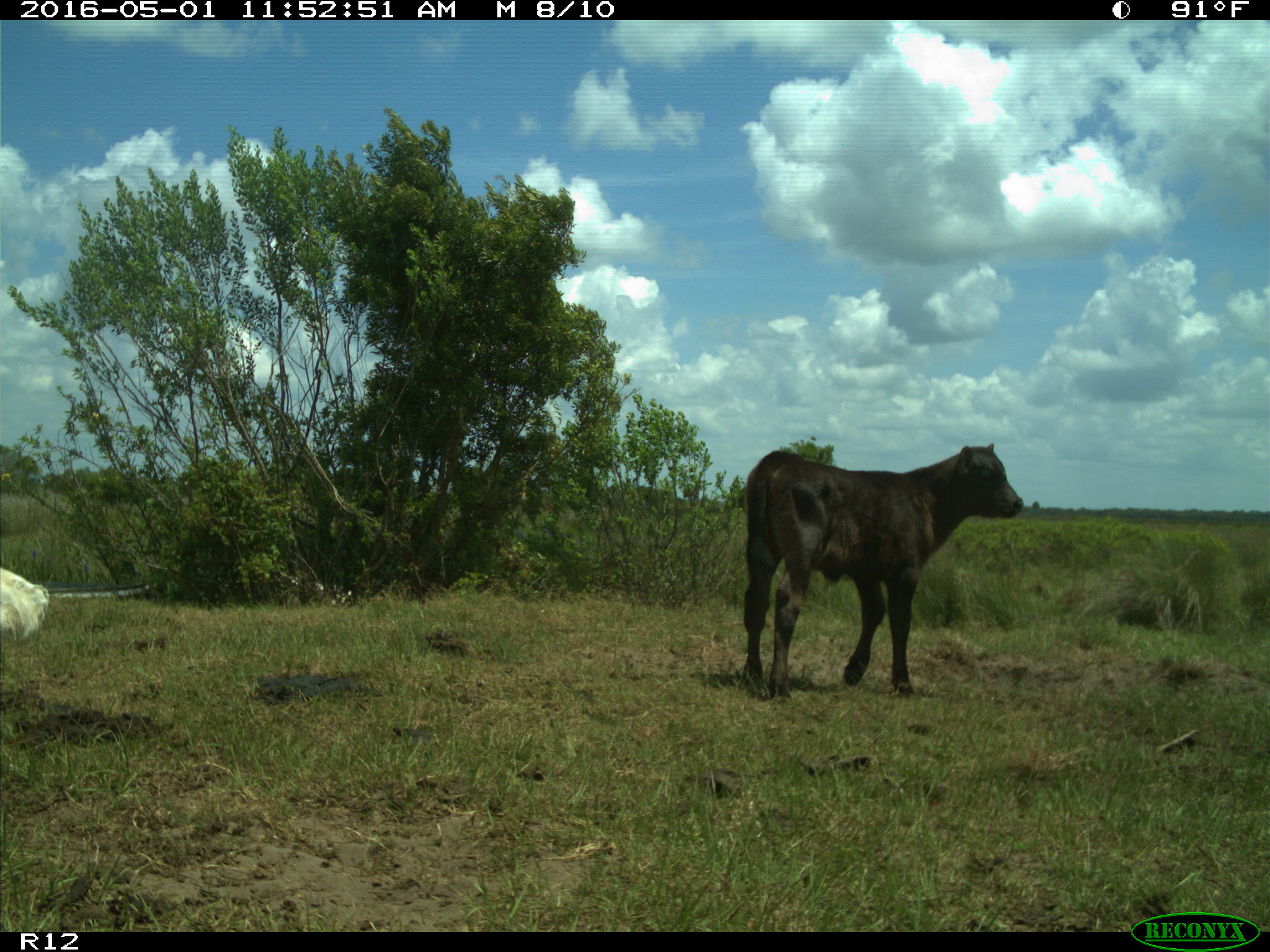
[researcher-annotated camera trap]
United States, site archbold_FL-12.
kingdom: Animalia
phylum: Chordata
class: Mammalia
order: Artiodactyla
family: Bovidae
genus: Bos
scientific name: Bos taurus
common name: domestic cow